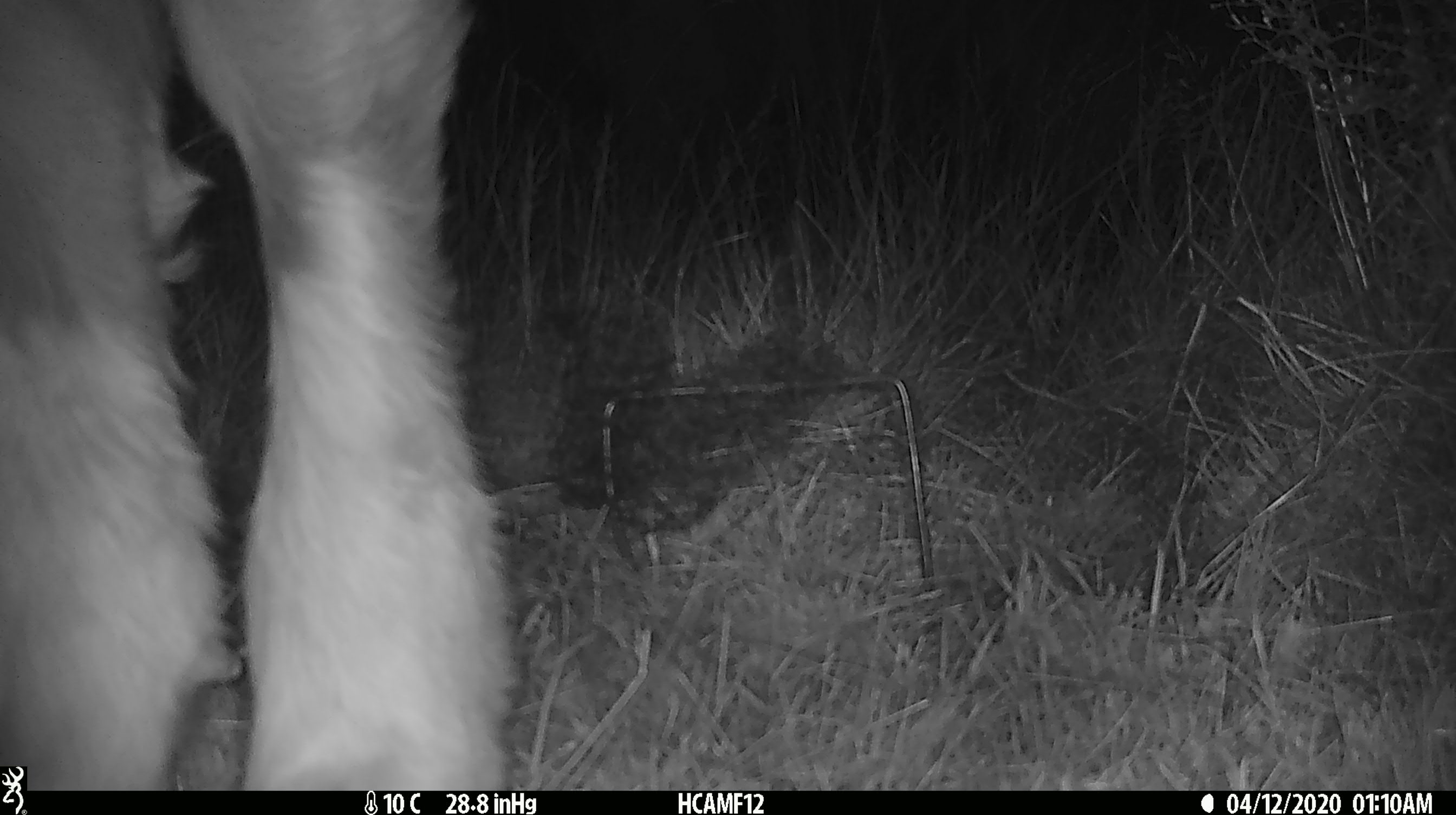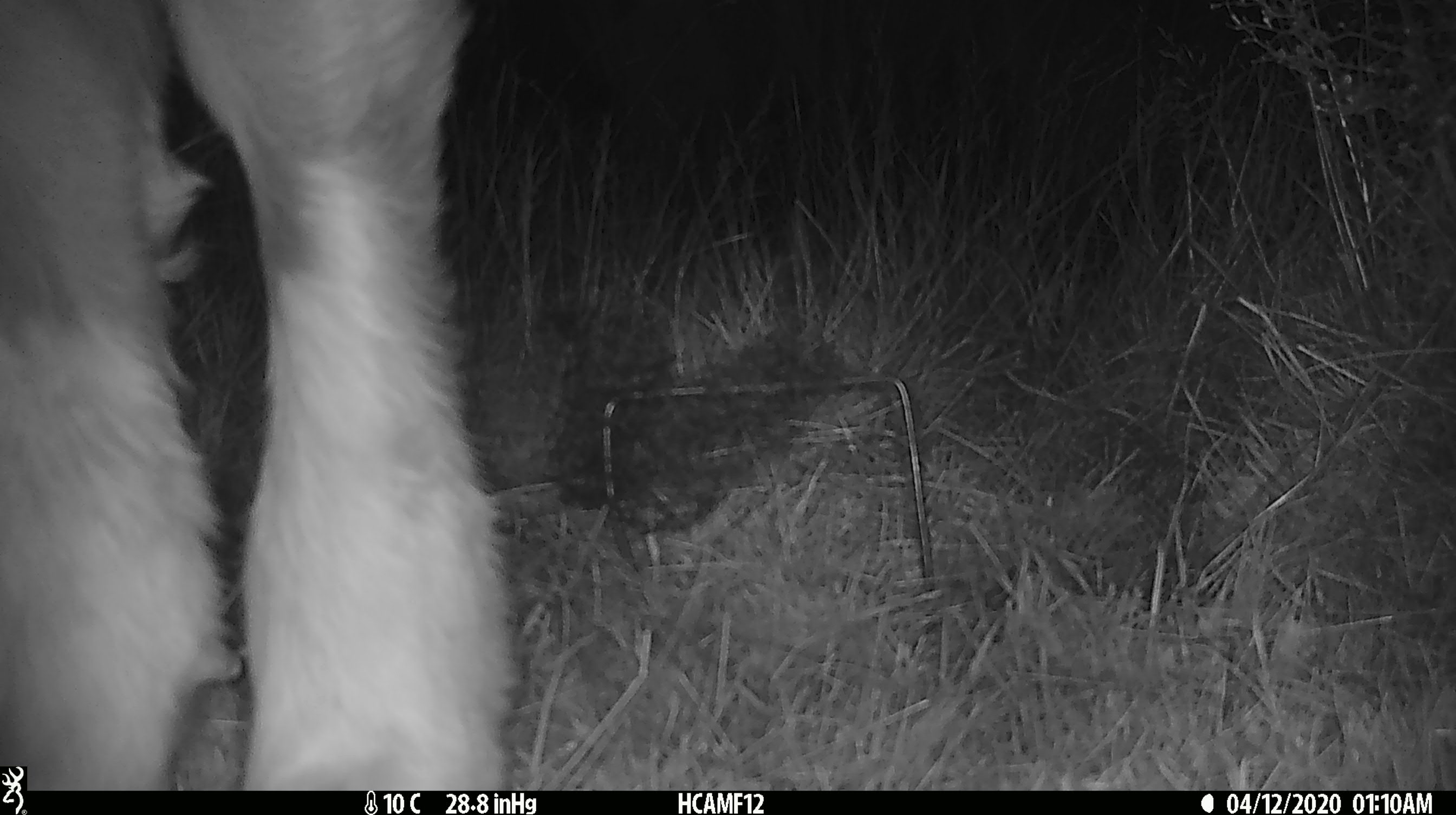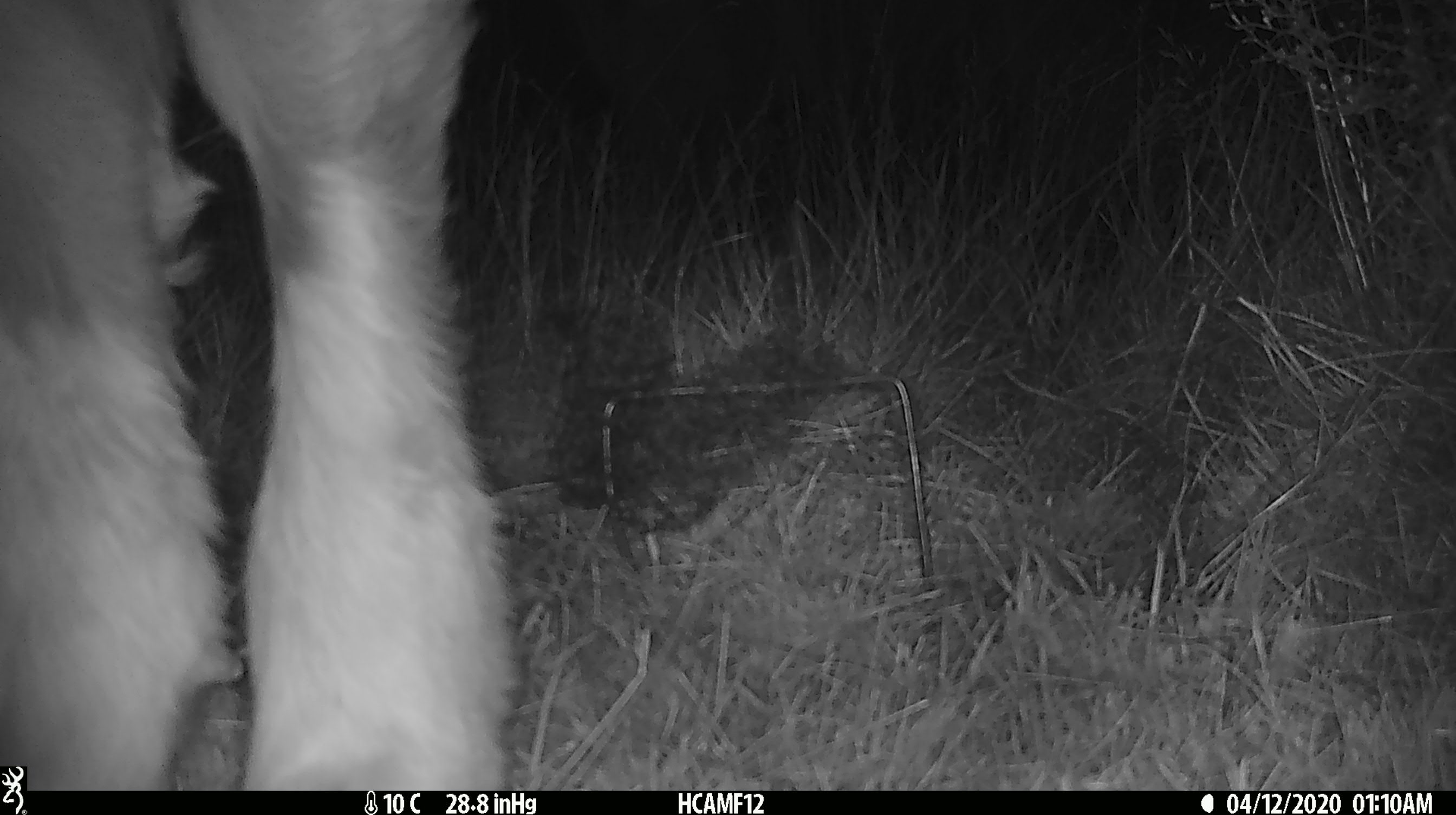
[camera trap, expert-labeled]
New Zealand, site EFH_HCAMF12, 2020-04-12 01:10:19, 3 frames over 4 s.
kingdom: Animalia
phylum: Chordata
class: Mammalia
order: Artiodactyla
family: Bovidae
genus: Bos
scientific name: Bos taurus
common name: domestic cow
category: cow